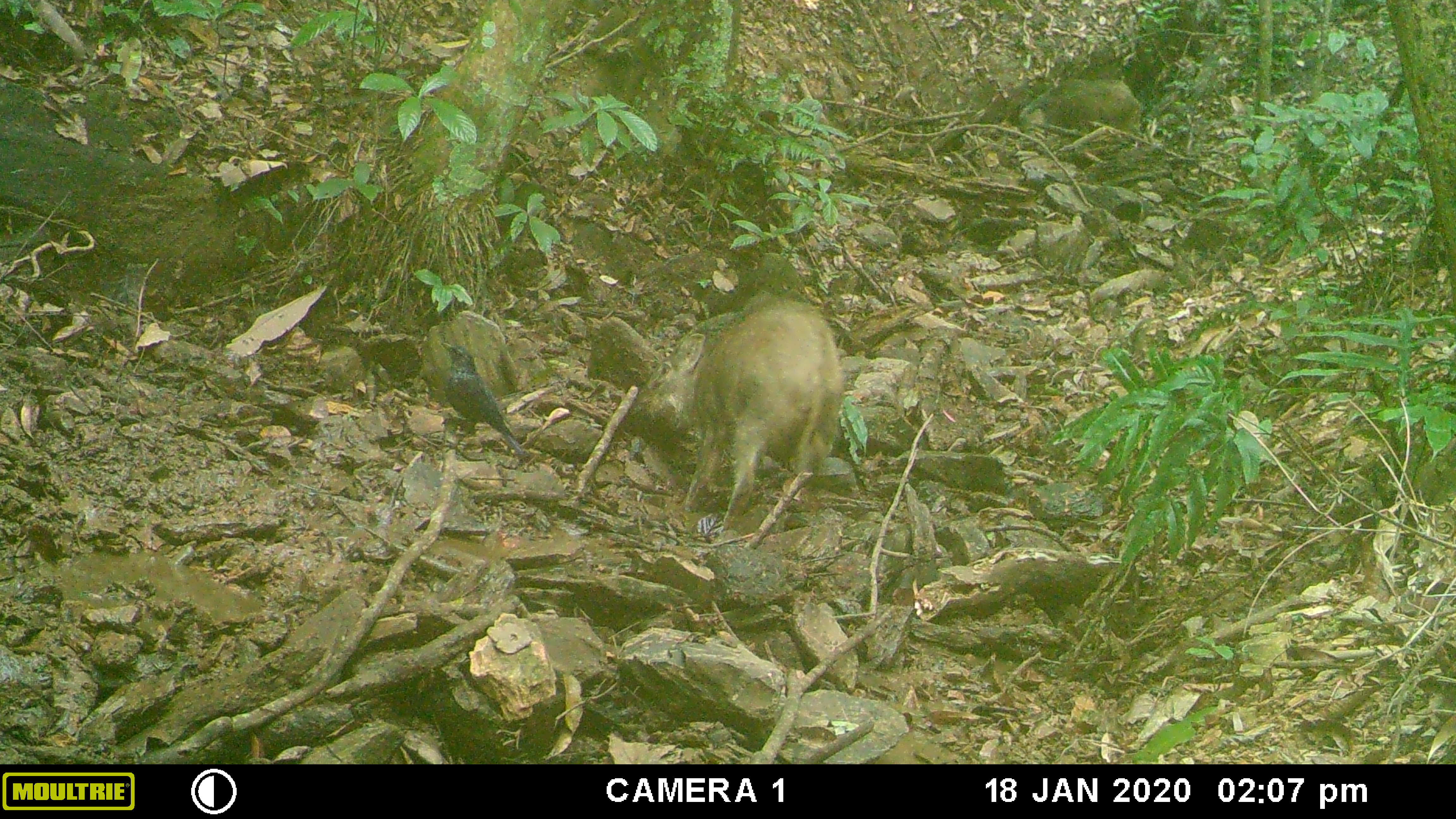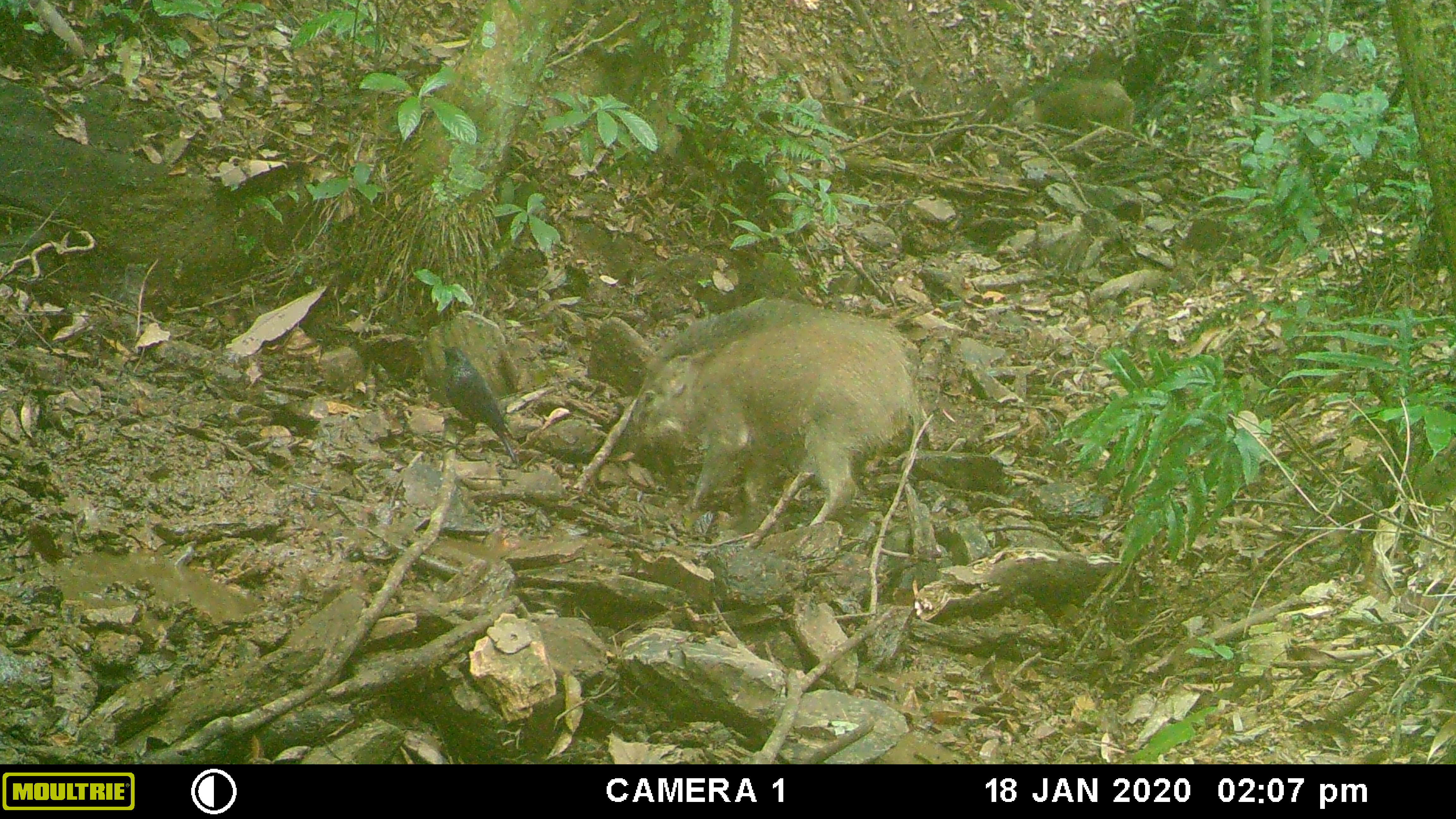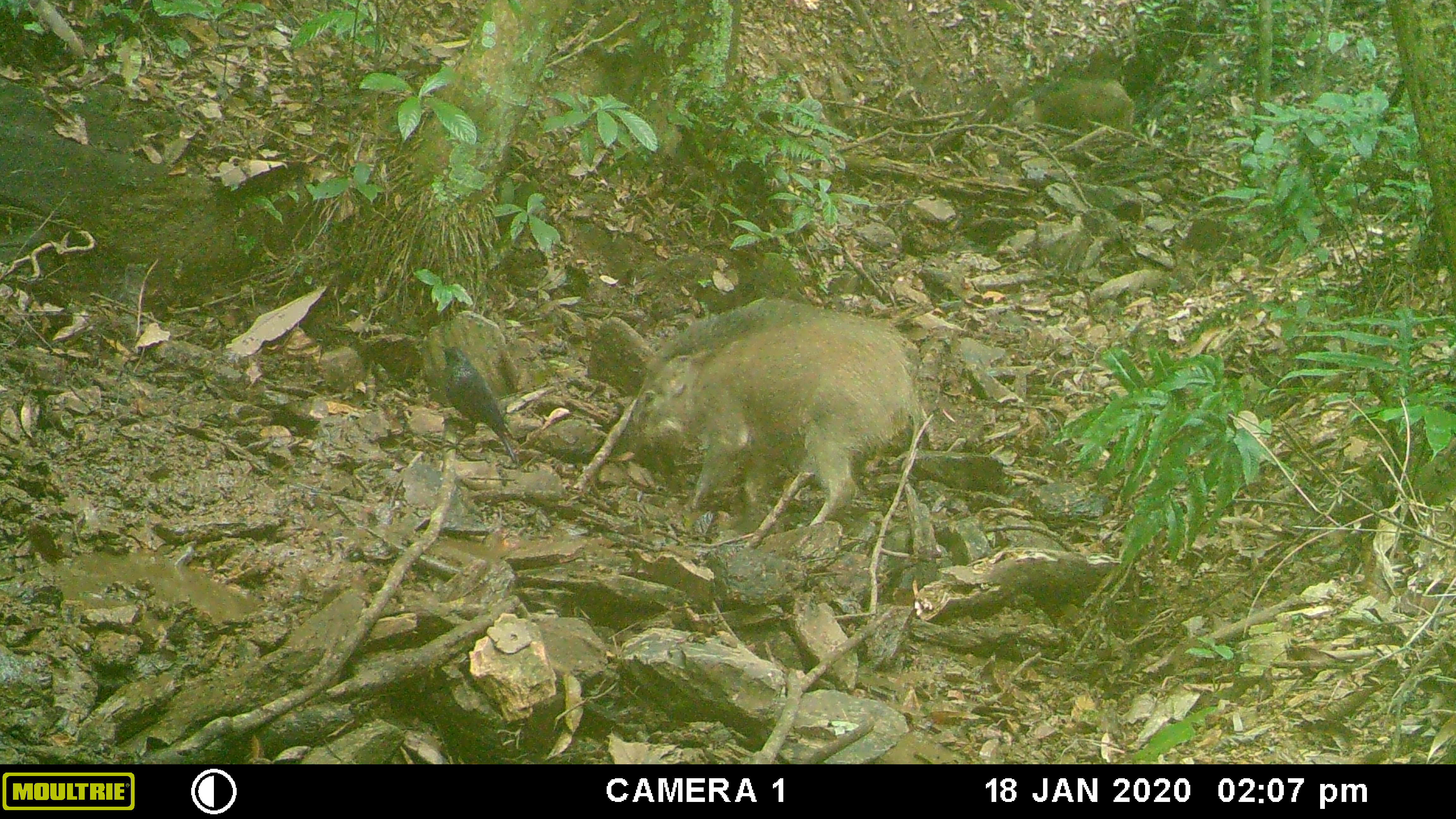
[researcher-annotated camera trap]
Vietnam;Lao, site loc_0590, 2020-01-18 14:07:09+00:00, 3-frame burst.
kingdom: Animalia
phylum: Chordata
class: Mammalia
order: Artiodactyla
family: Suidae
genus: Sus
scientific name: Sus scrofa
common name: eurasian wild pig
Eurasian wild pig (Sus scrofa). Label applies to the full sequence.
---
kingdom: Animalia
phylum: Chordata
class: Aves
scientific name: Aves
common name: bird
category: unidentified bird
Unidentified bird (bird) (Aves). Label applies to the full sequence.